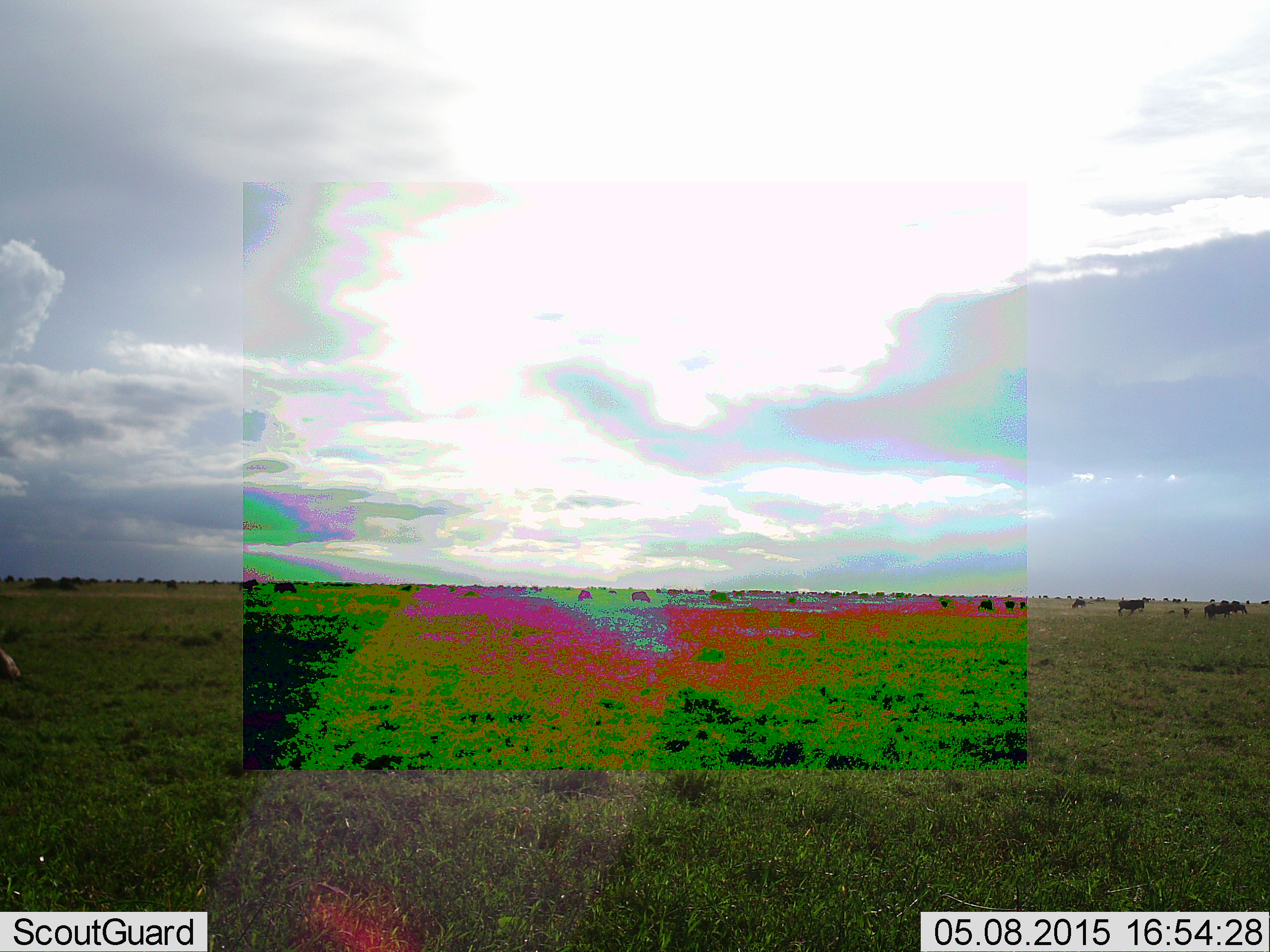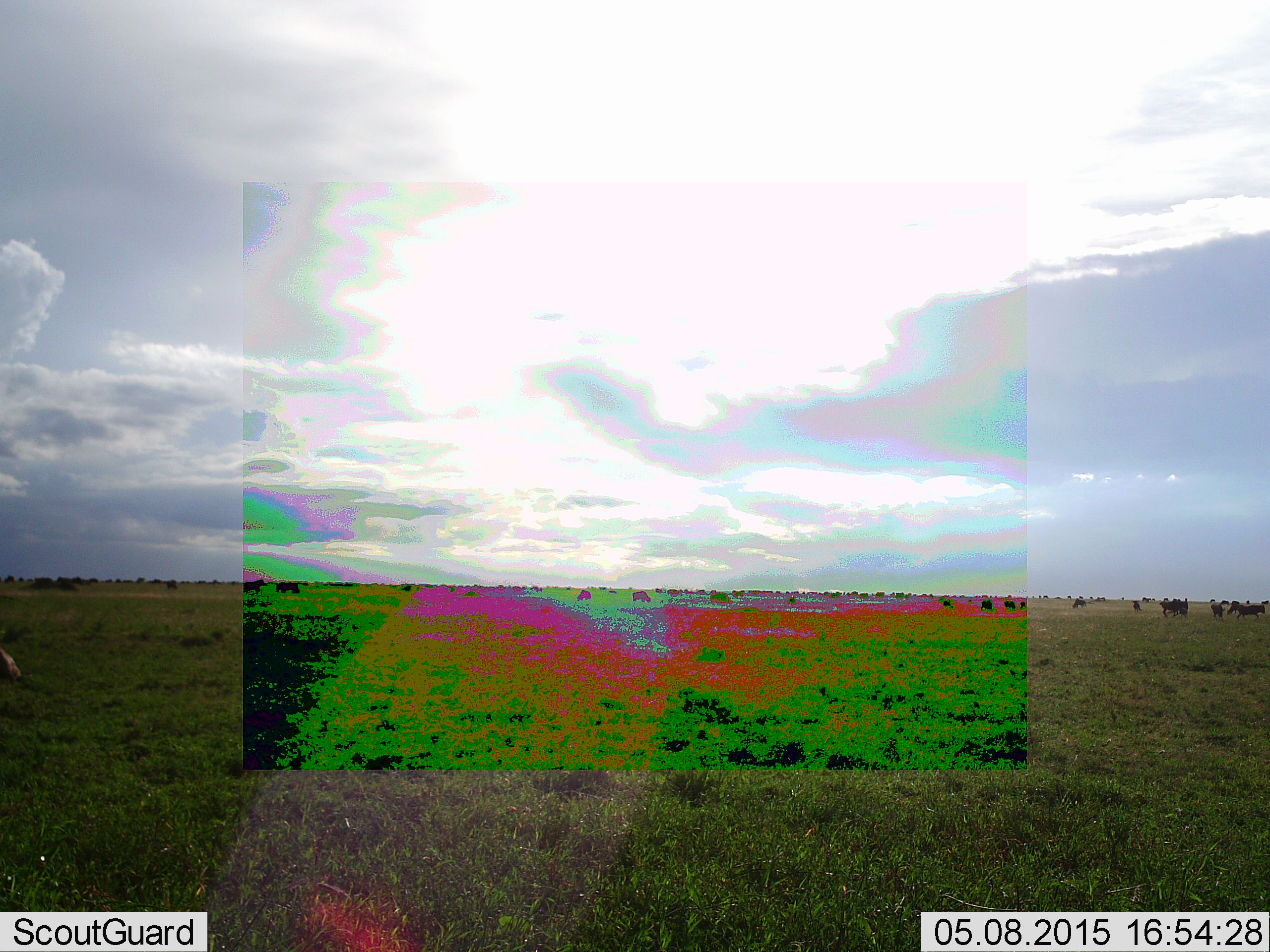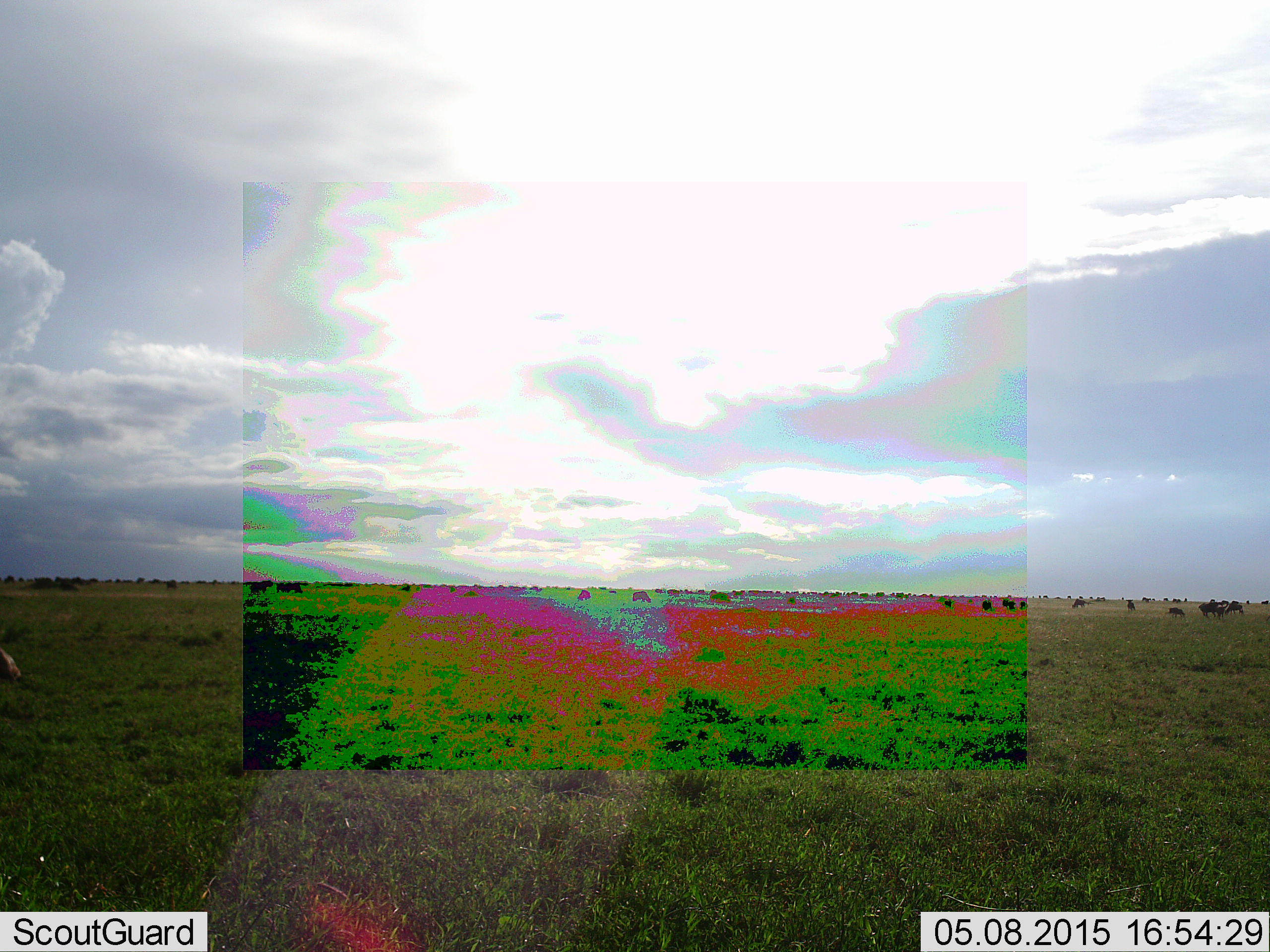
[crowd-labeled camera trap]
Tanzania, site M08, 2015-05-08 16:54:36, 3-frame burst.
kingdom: Animalia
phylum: Chordata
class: Mammalia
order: Artiodactyla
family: Bovidae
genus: Connochaetes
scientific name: Connochaetes taurinus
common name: blue wildebeest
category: wildebeest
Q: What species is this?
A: Wildebeest (blue wildebeest) (Connochaetes taurinus).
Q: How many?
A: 11-50.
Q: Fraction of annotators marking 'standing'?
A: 50%.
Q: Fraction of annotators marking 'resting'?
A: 10%.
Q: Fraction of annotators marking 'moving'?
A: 90%.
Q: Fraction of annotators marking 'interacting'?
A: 0%.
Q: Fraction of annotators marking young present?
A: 40%.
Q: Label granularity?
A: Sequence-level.